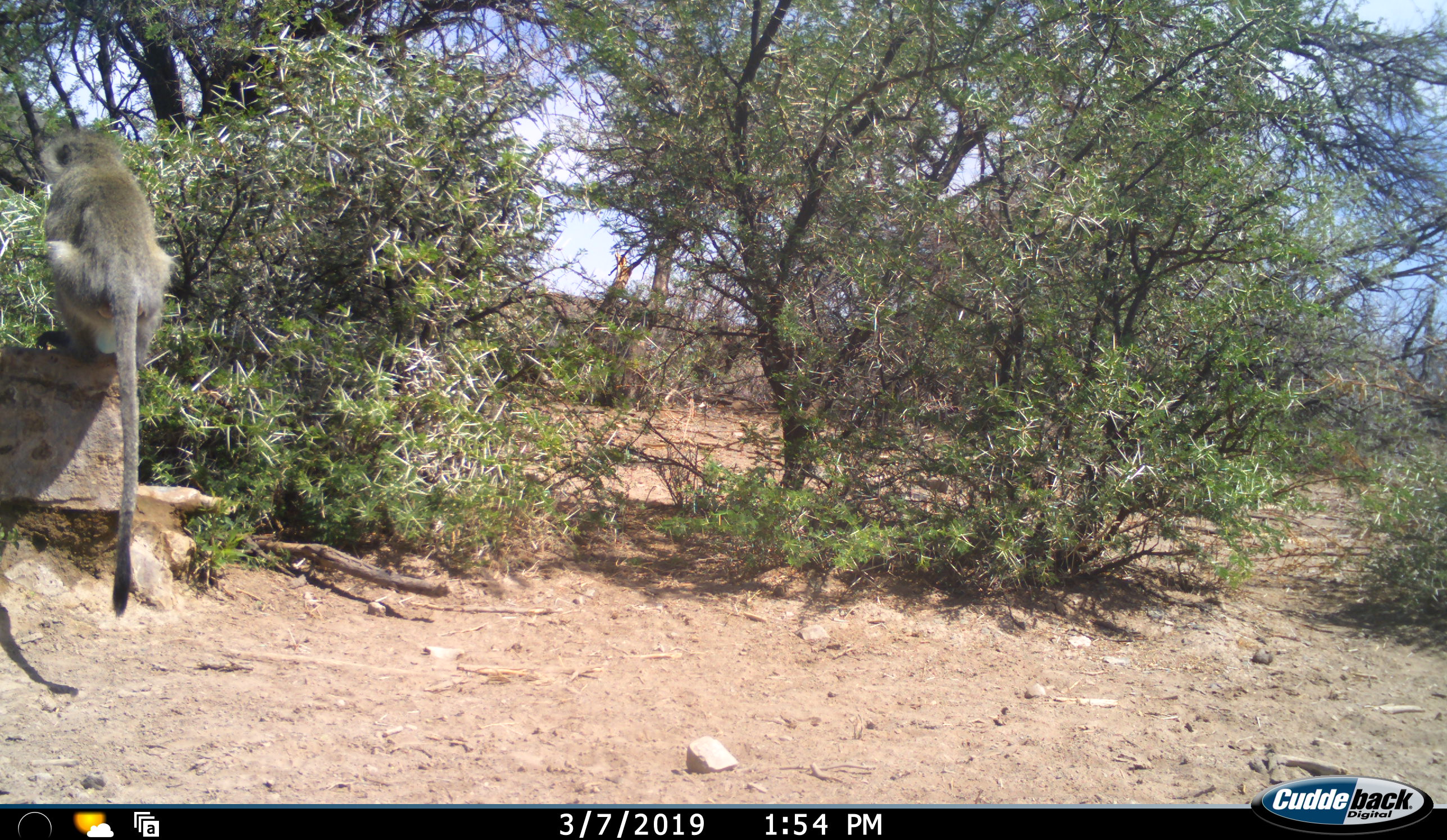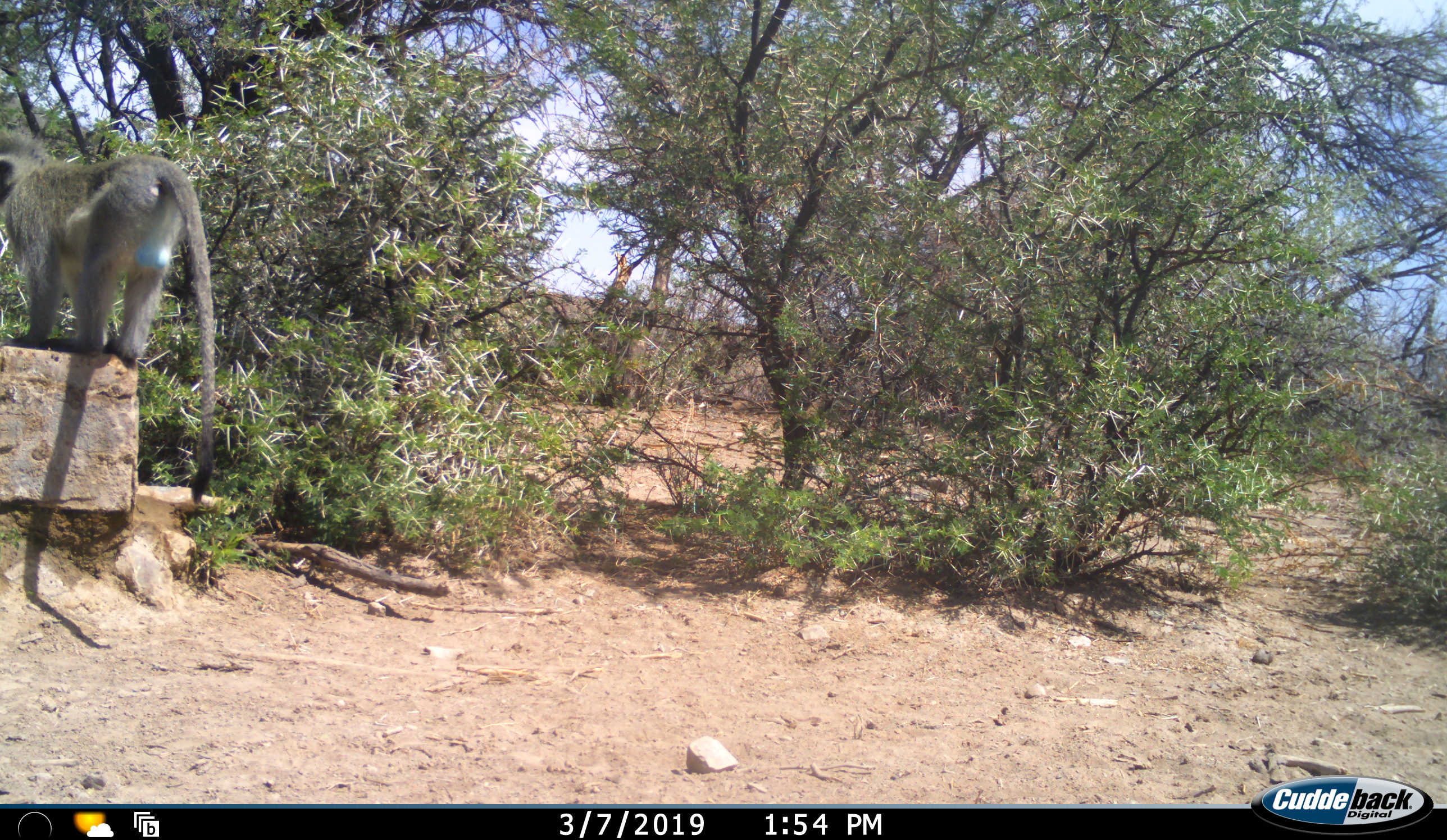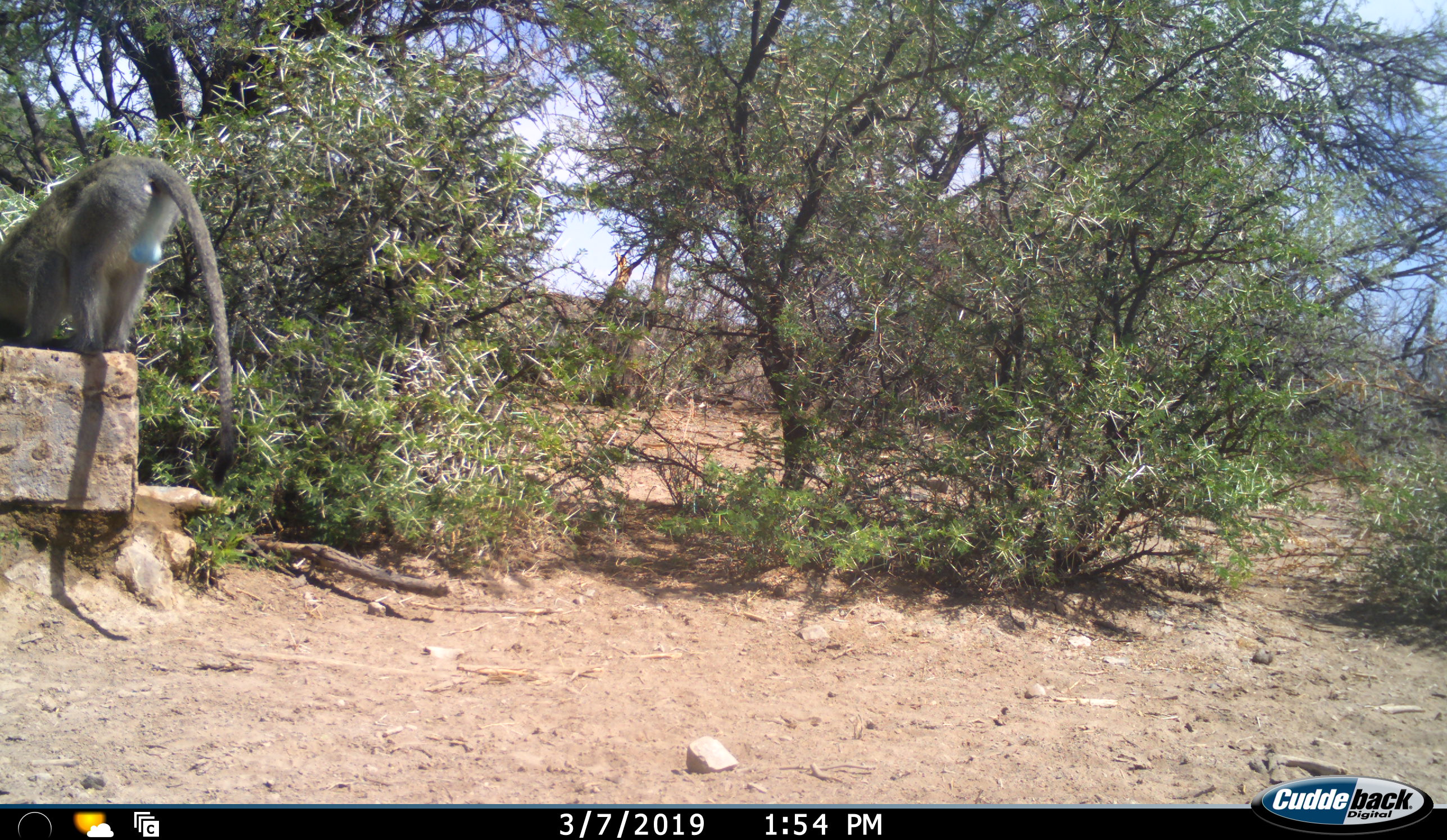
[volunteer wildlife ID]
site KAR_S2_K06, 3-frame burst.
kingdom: Animalia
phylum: Chordata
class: Mammalia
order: Primates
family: Cercopithecidae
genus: Chlorocebus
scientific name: Chlorocebus pygerythrus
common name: vervet monkey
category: monkeyvervet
Monkeyvervet (vervet monkey) (Chlorocebus pygerythrus), count 1. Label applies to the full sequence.